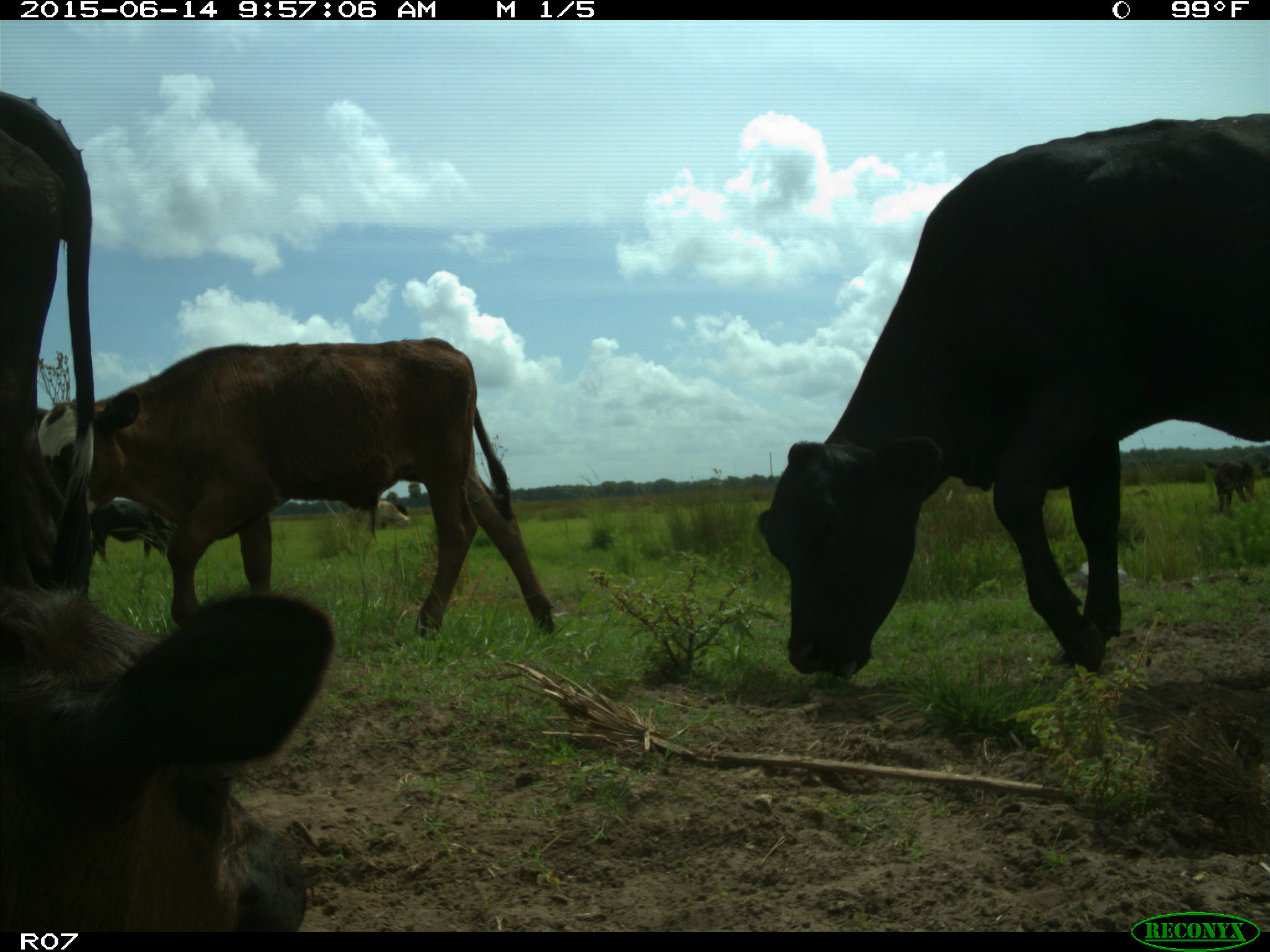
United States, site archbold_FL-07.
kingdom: Animalia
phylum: Chordata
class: Mammalia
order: Artiodactyla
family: Bovidae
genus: Bos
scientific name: Bos taurus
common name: domestic cow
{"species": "Bos taurus (domestic cow)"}